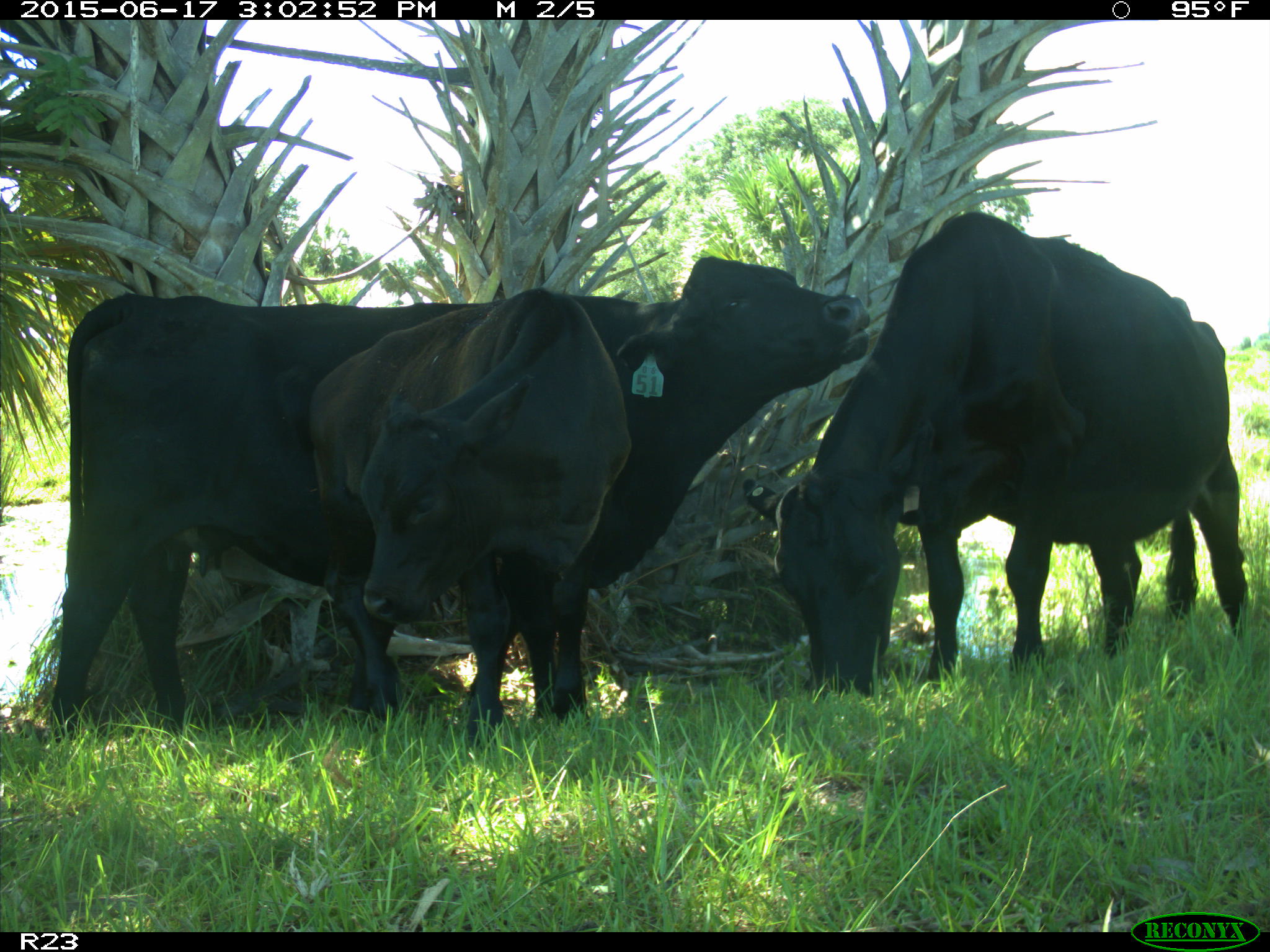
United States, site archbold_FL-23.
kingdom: Animalia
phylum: Chordata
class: Mammalia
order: Artiodactyla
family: Bovidae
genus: Bos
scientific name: Bos taurus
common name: domestic cow